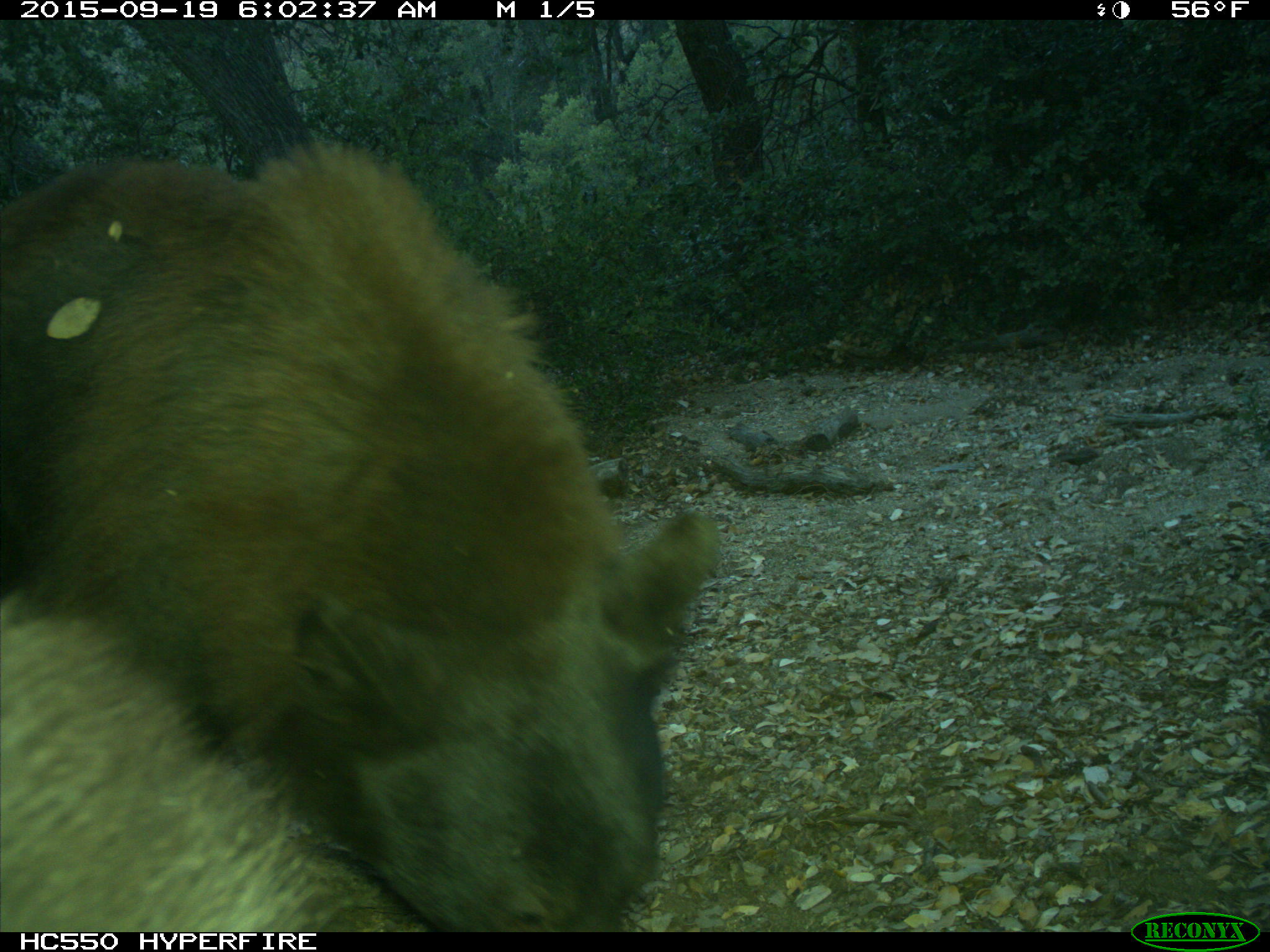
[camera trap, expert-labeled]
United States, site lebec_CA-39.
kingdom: Animalia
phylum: Chordata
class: Mammalia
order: Carnivora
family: Ursidae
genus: Ursus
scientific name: Ursus americanus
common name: american black bear